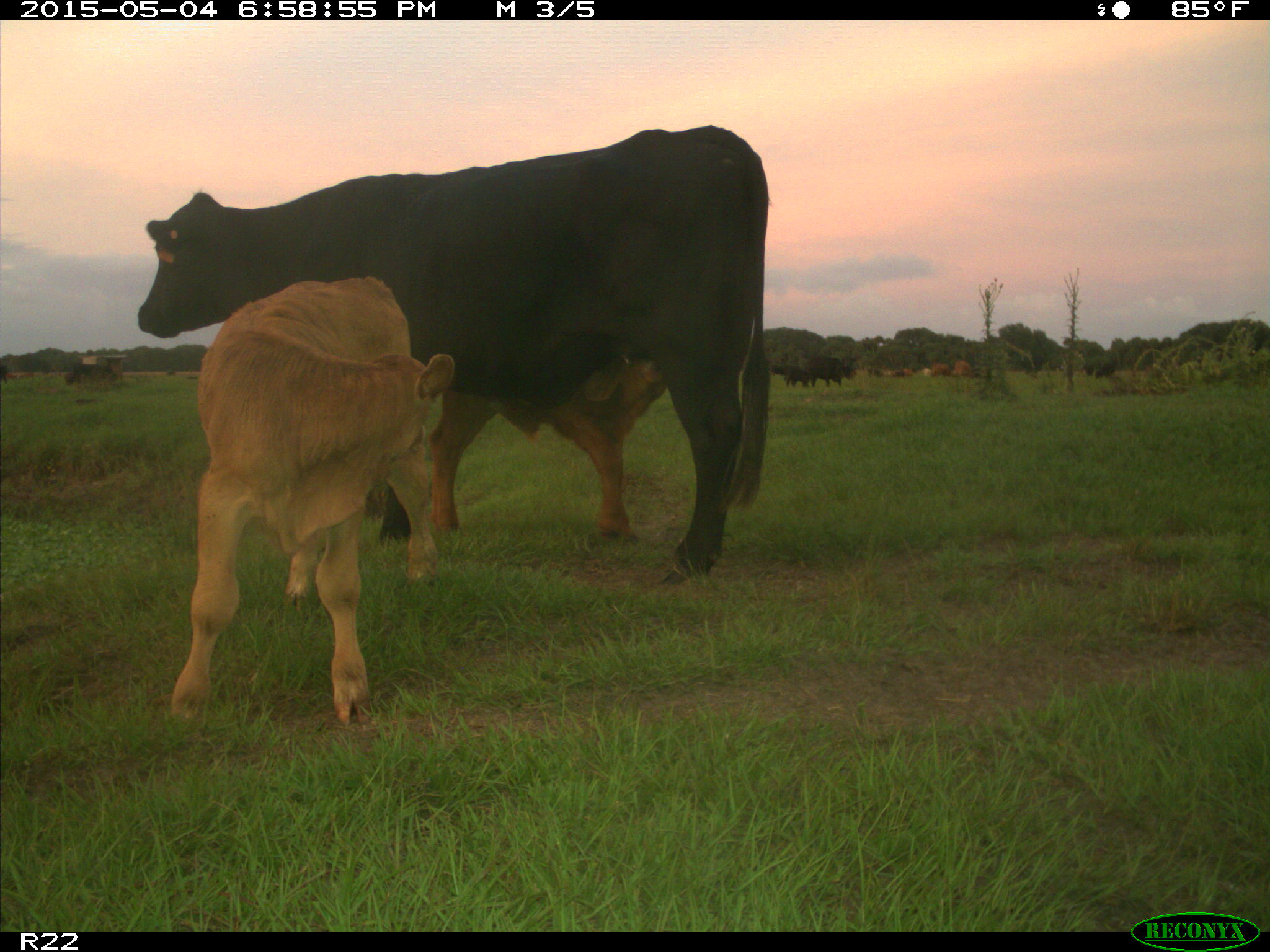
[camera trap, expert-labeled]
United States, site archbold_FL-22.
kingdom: Animalia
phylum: Chordata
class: Mammalia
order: Artiodactyla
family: Bovidae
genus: Bos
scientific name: Bos taurus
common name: domestic cow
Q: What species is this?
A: Bos taurus (domestic cow).